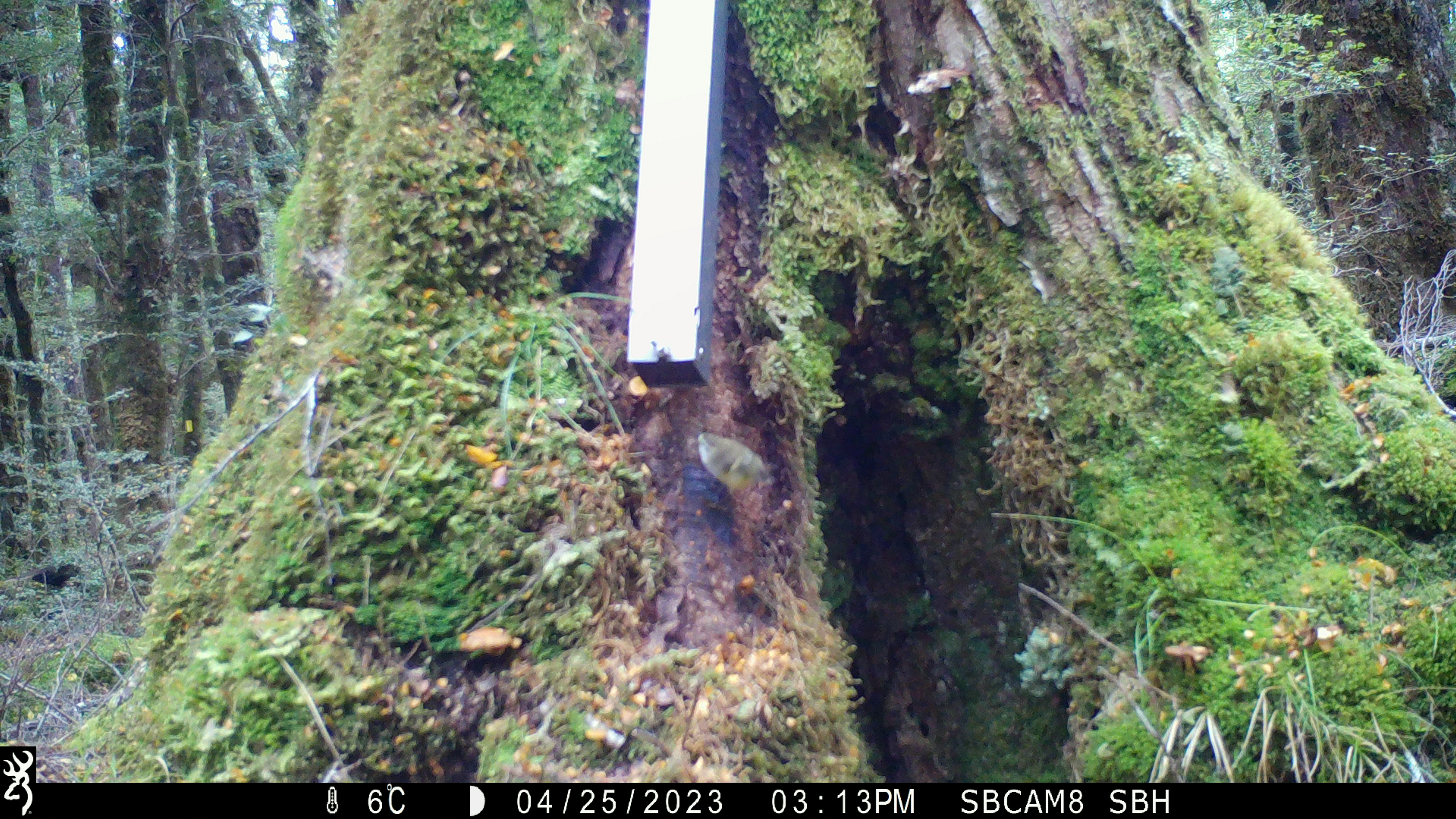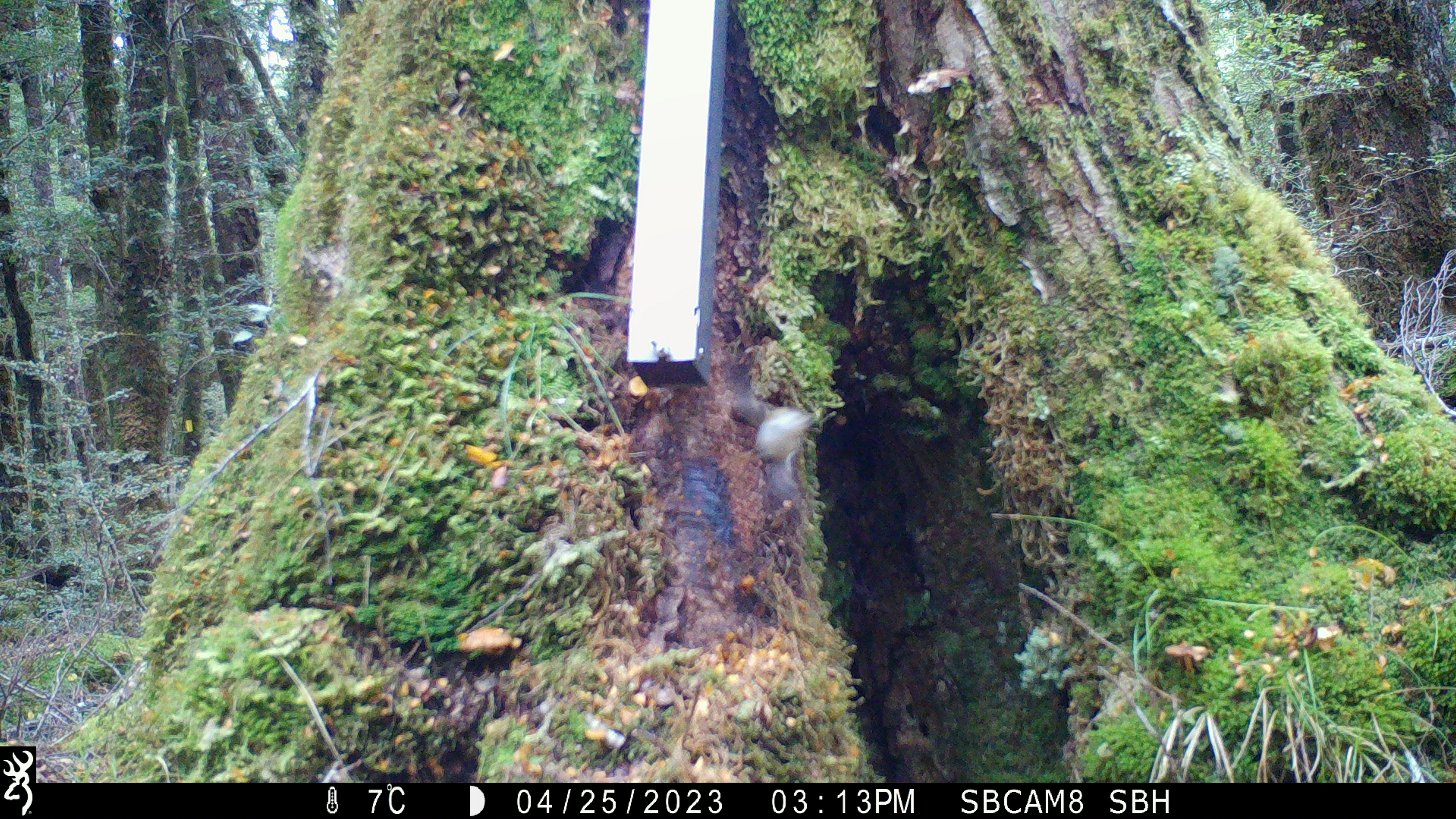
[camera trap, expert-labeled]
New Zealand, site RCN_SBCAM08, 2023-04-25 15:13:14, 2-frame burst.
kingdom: Animalia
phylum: Chordata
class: Aves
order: Passeriformes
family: Acanthisittidae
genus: Acanthisitta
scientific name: Acanthisitta chloris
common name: rifleman